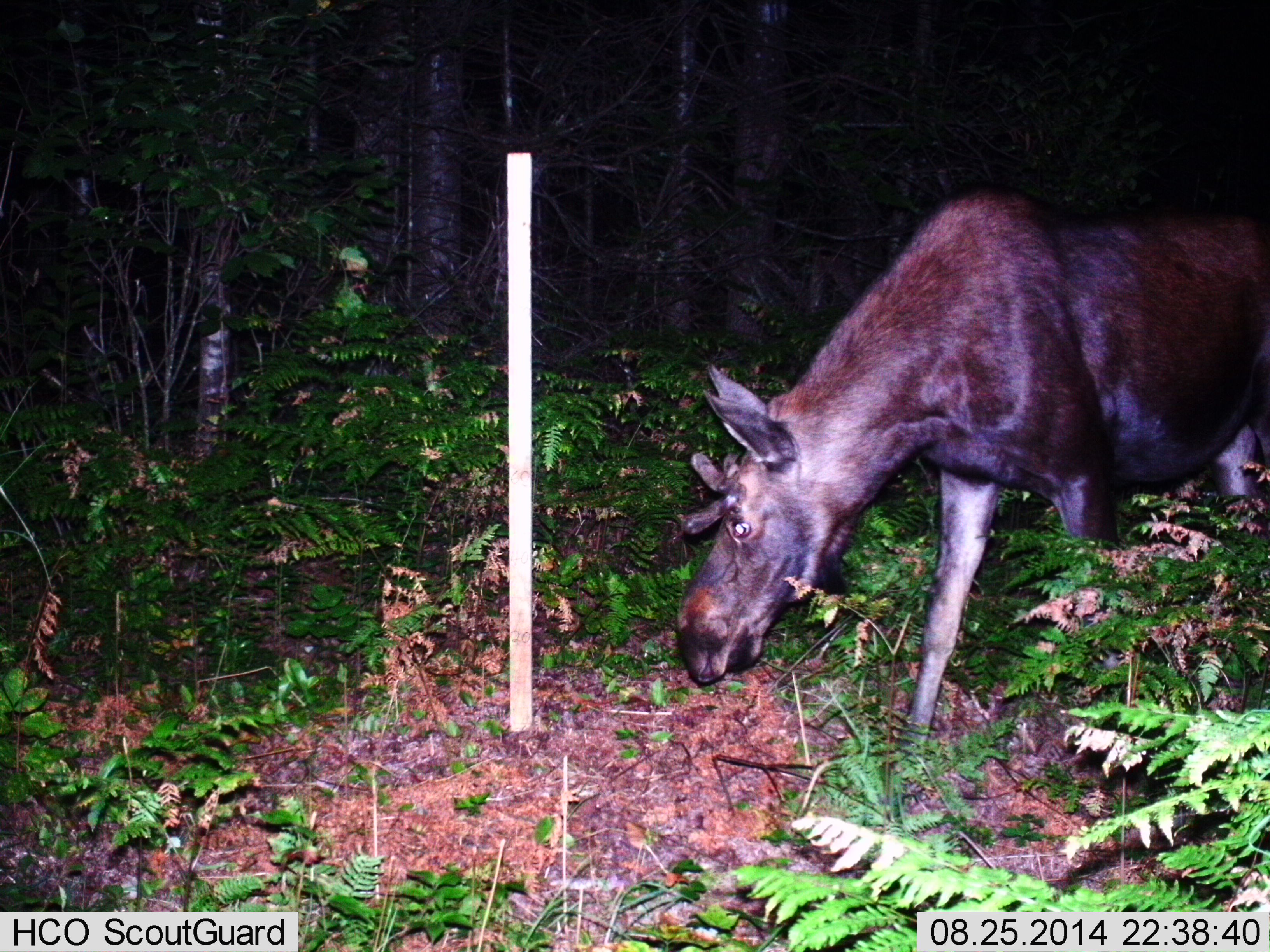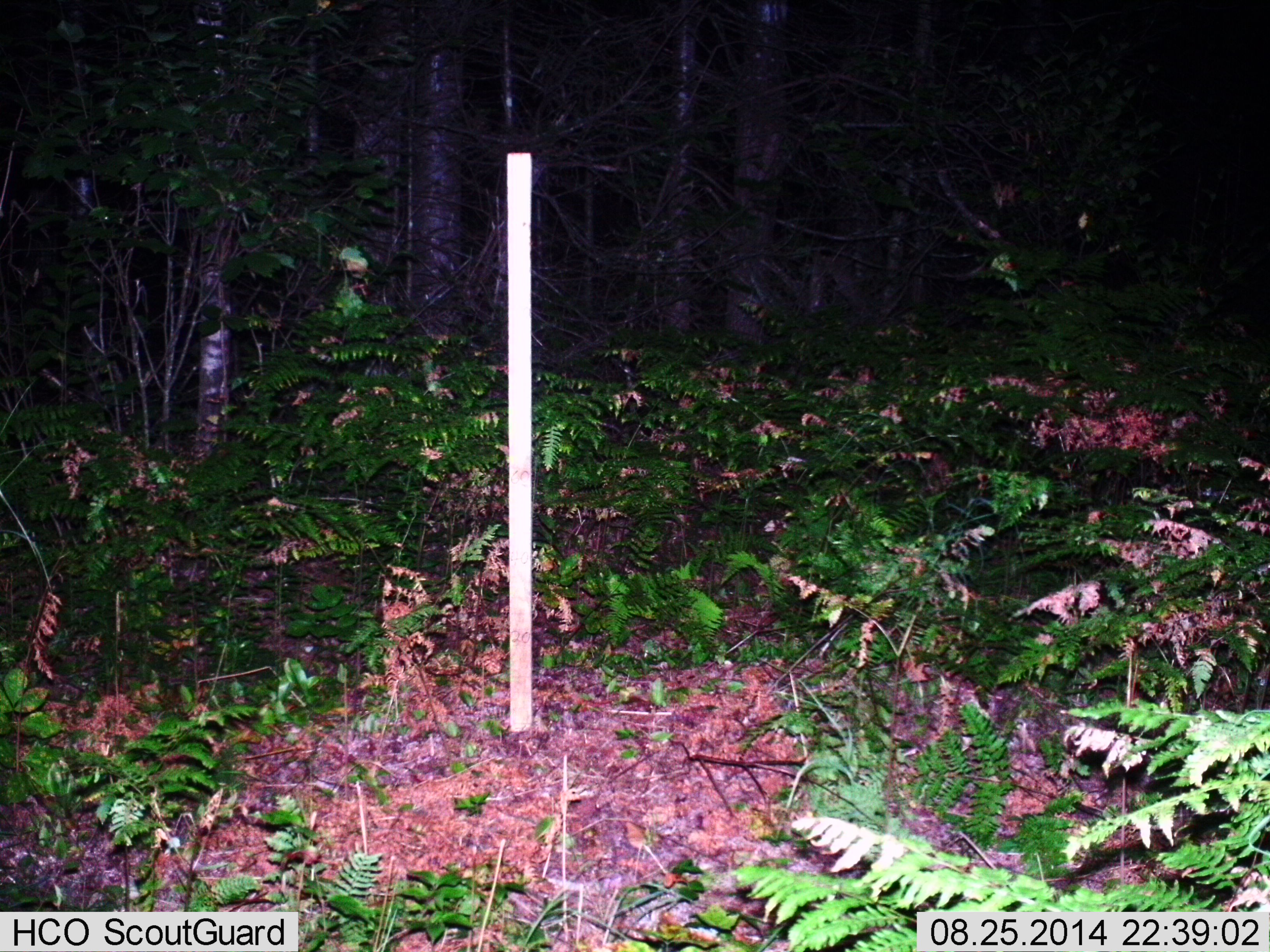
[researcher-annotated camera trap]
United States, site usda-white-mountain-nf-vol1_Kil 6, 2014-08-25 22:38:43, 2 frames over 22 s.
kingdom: Animalia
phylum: Chordata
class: Mammalia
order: Artiodactyla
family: Cervidae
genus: Alces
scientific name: Alces alces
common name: moose